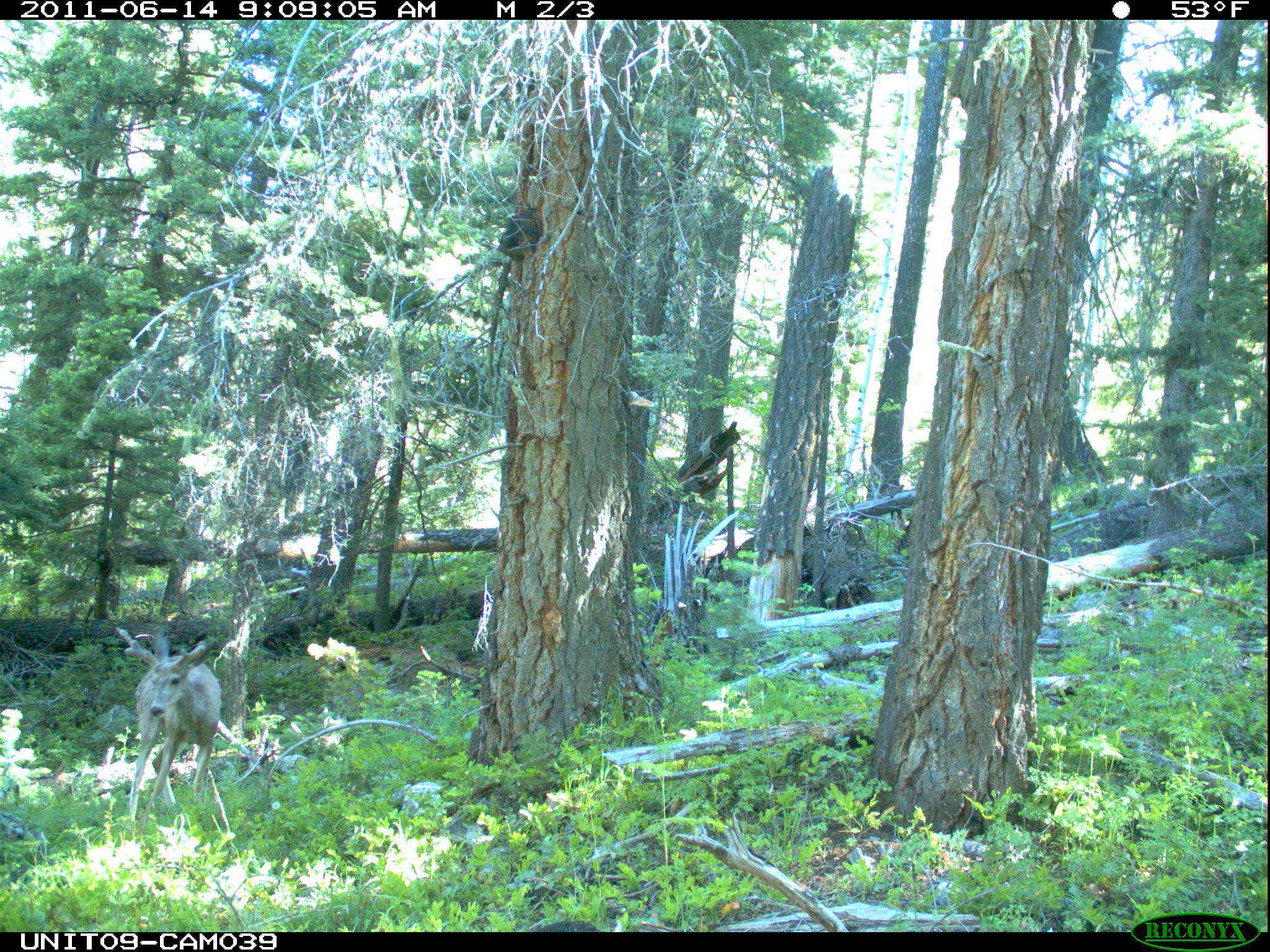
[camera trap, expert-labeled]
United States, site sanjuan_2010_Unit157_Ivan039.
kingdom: Animalia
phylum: Chordata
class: Mammalia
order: Artiodactyla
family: Cervidae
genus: Odocoileus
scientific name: Odocoileus hemionus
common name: mule deer